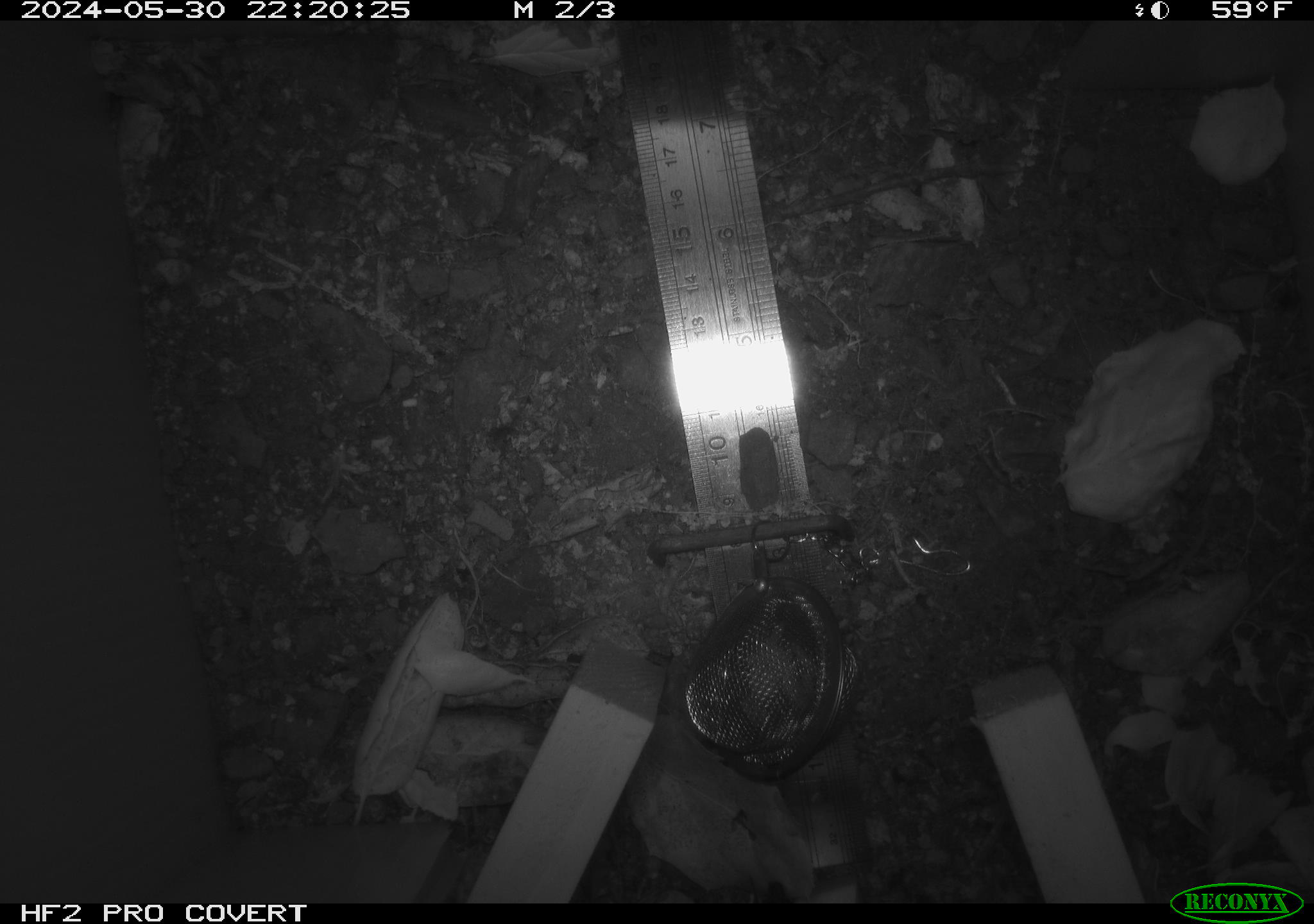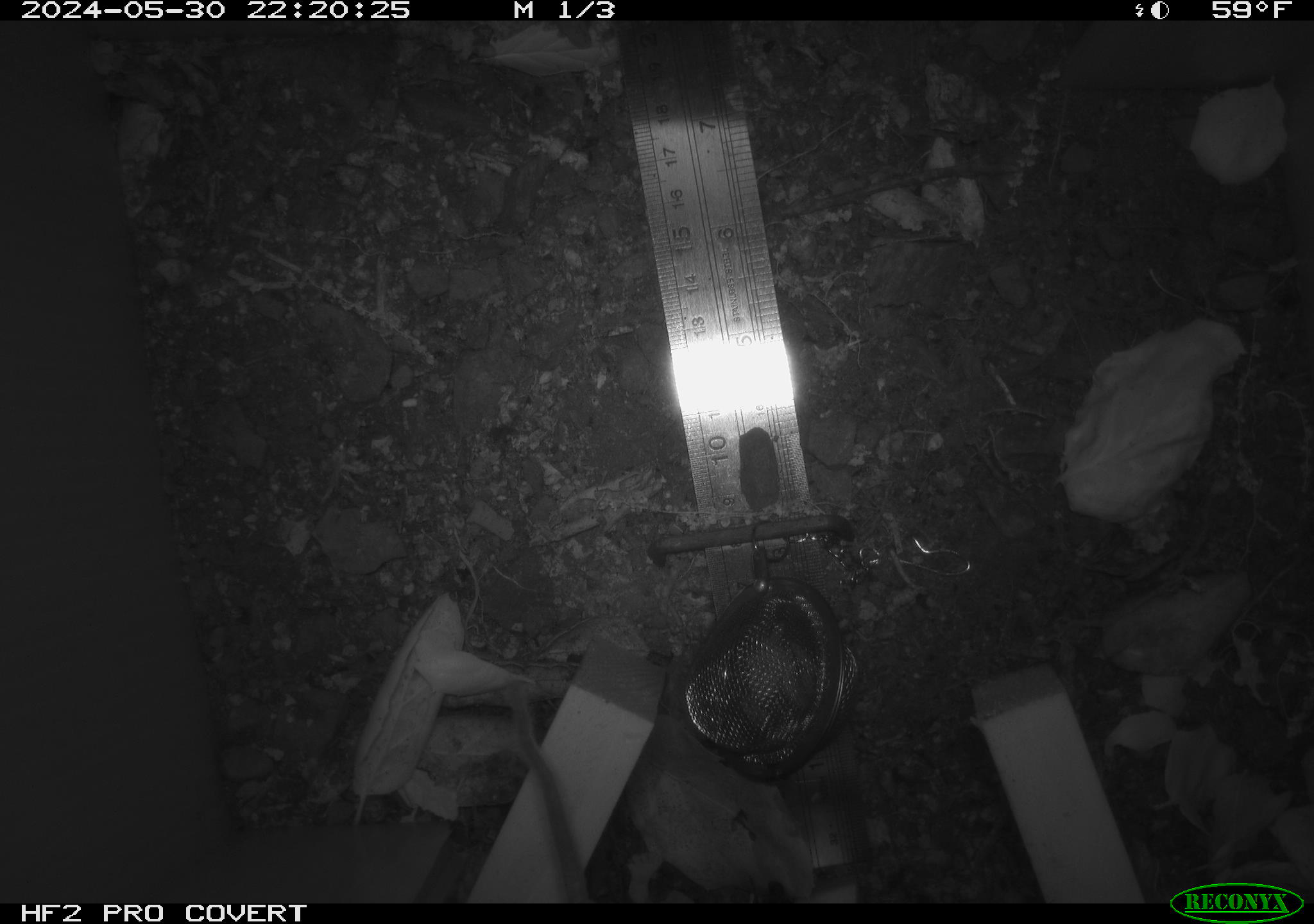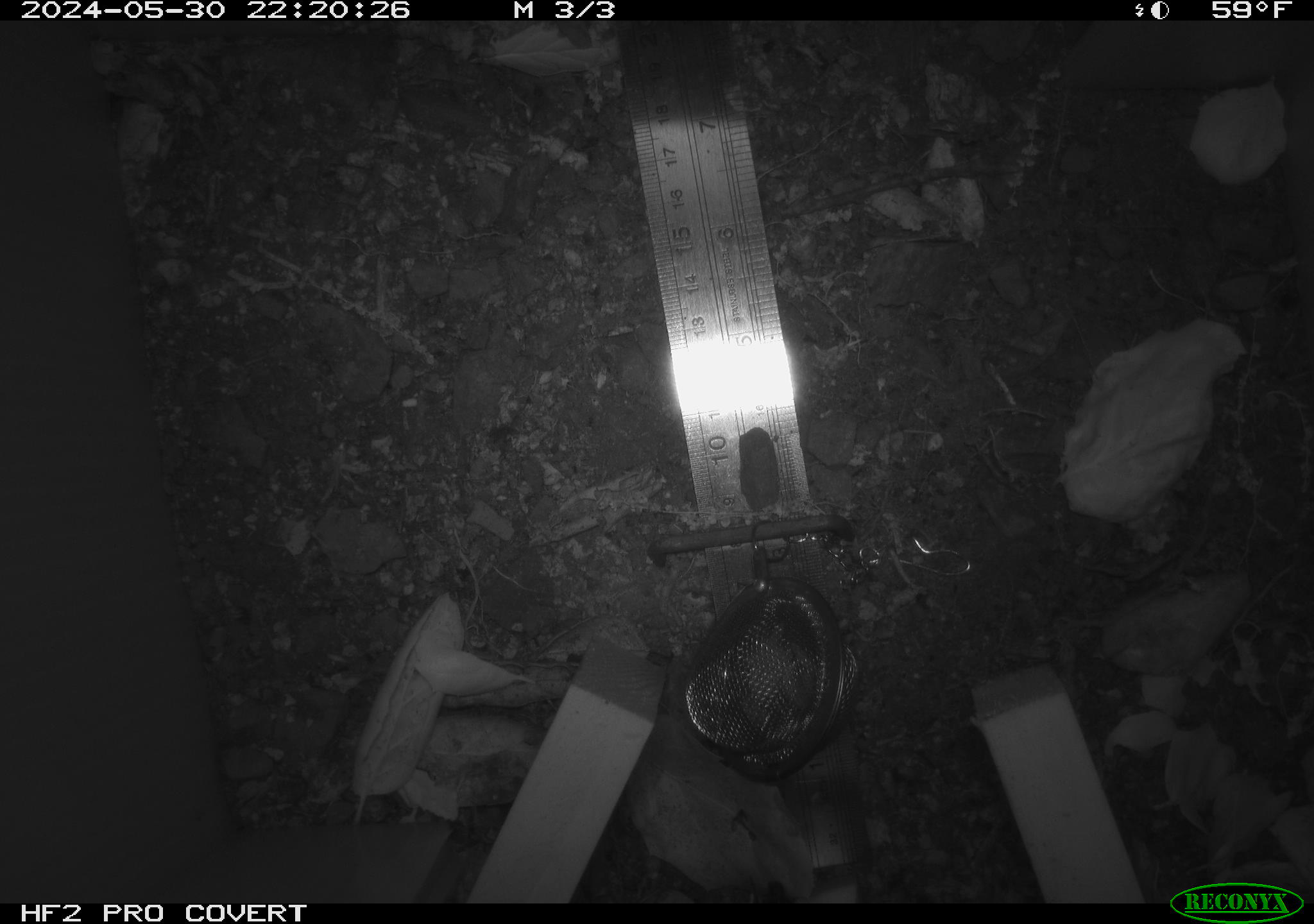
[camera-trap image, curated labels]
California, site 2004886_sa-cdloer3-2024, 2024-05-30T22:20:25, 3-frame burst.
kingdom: Animalia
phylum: Chordata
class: Mammalia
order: Rodentia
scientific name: Rodentia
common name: rodent